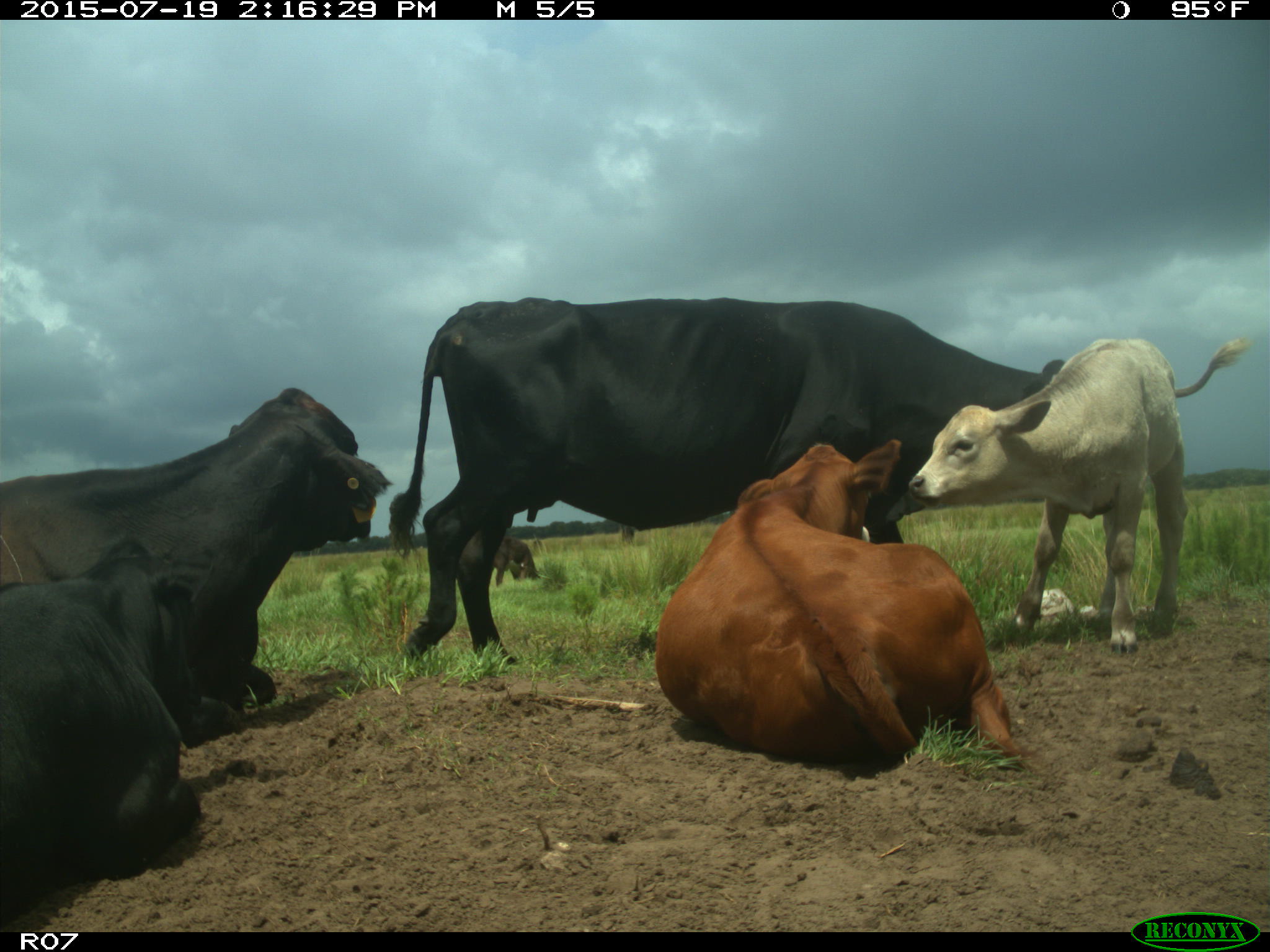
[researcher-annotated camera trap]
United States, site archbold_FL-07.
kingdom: Animalia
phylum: Chordata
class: Mammalia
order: Artiodactyla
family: Bovidae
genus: Bos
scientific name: Bos taurus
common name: domestic cow